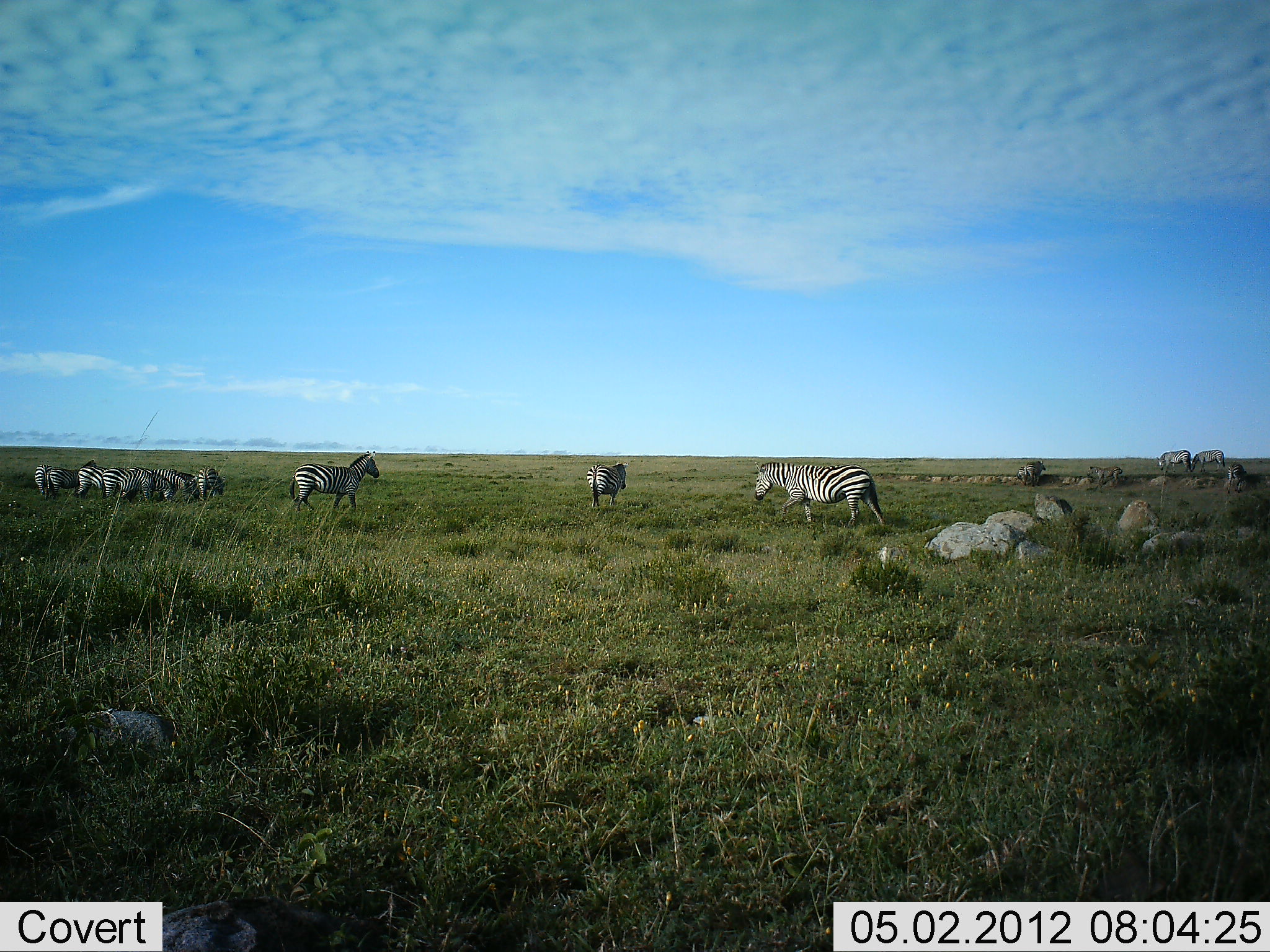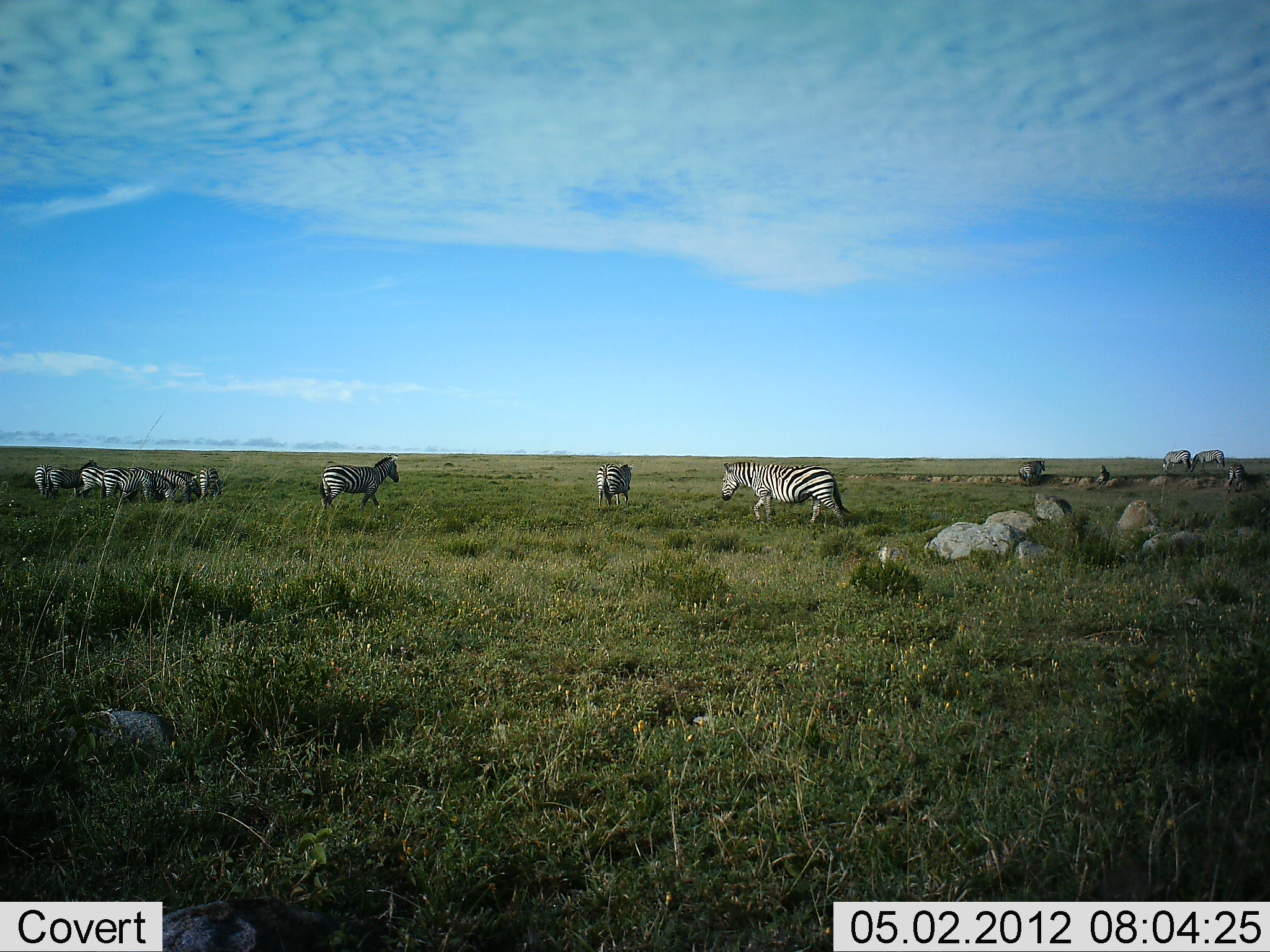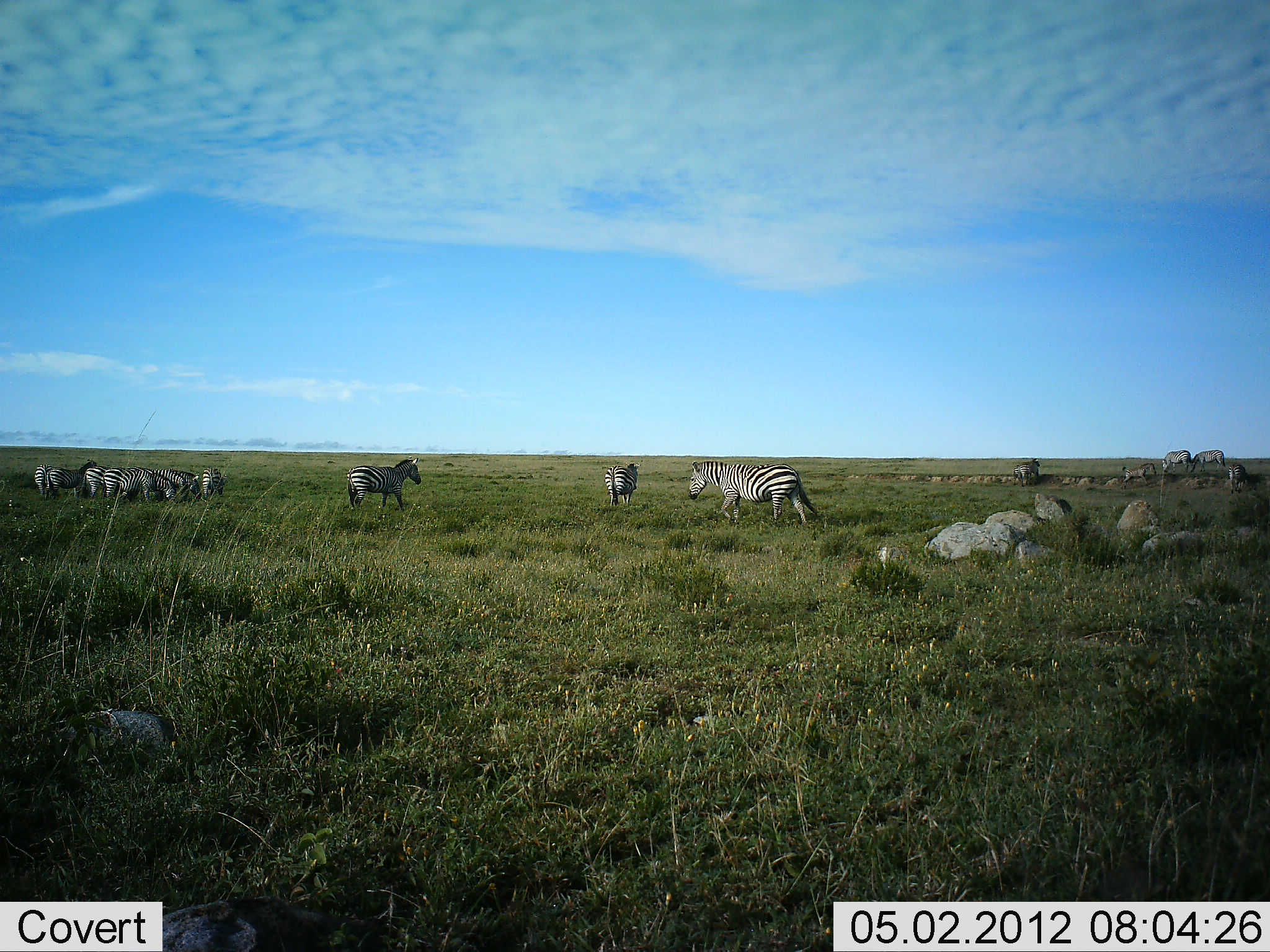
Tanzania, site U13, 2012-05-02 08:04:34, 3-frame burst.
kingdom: Animalia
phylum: Chordata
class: Mammalia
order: Perissodactyla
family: Equidae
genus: Equus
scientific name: Equus quagga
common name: plains zebra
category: zebra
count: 11-50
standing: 71%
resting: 6%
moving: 88%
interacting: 6%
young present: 0%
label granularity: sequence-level